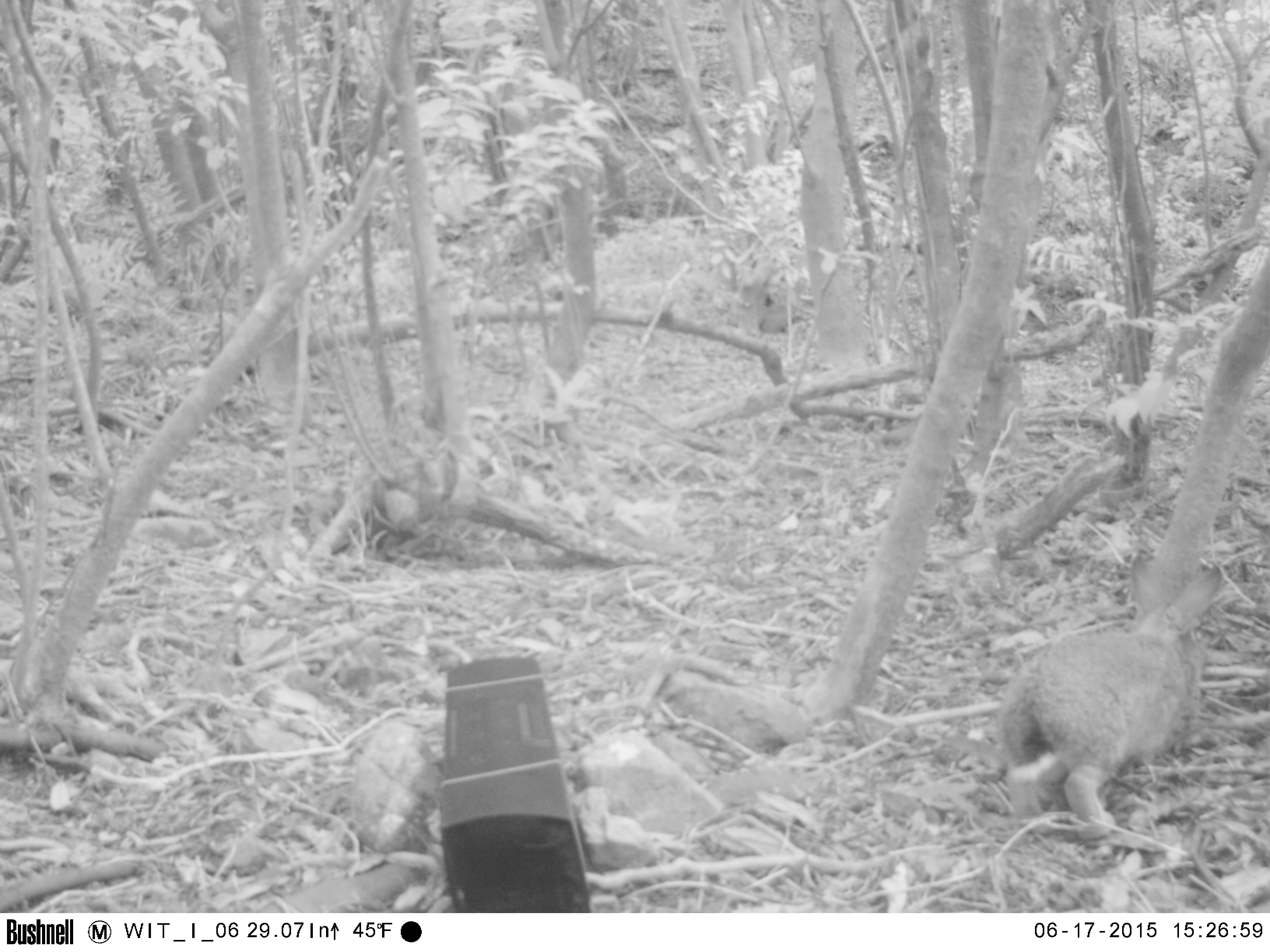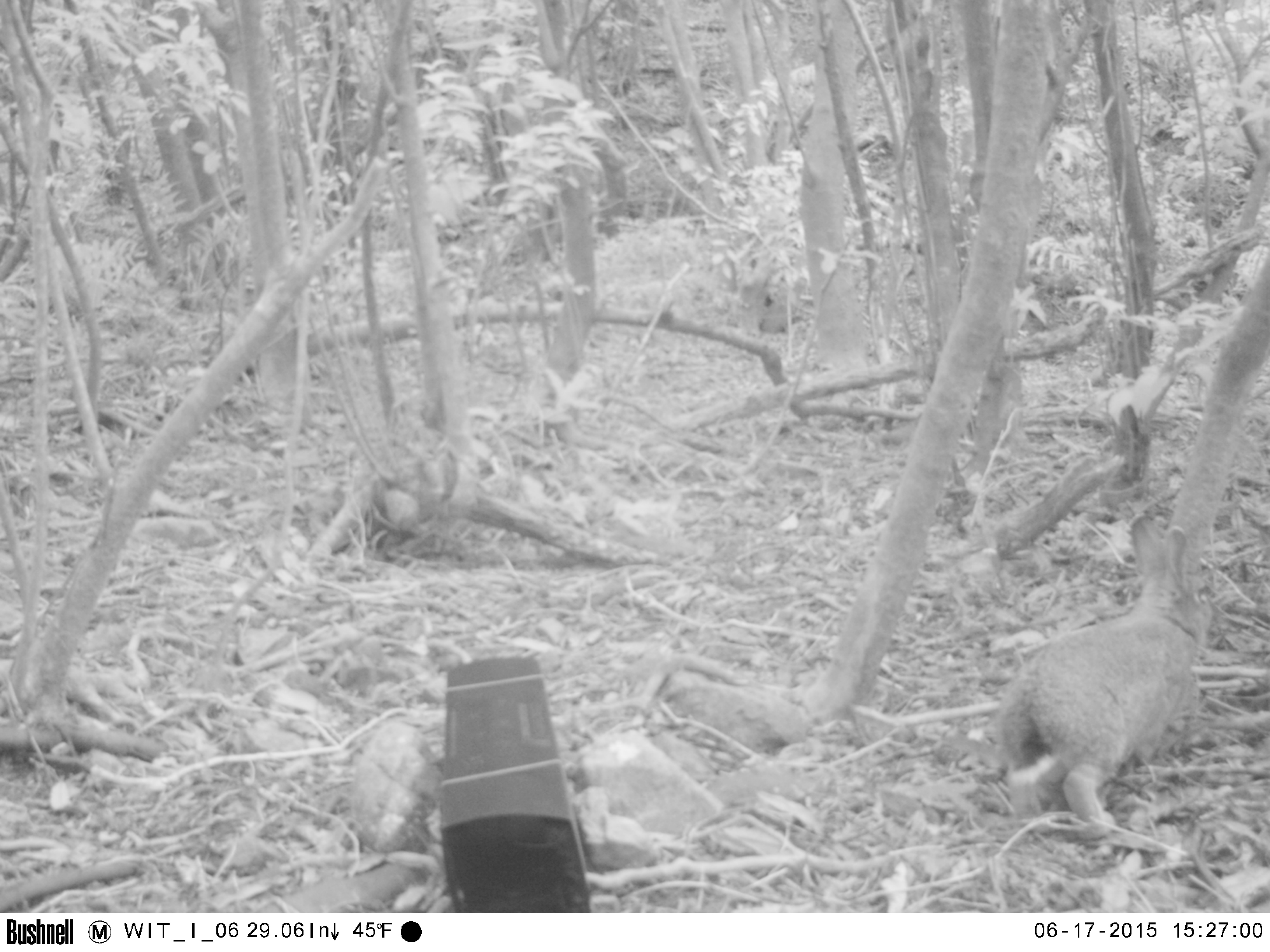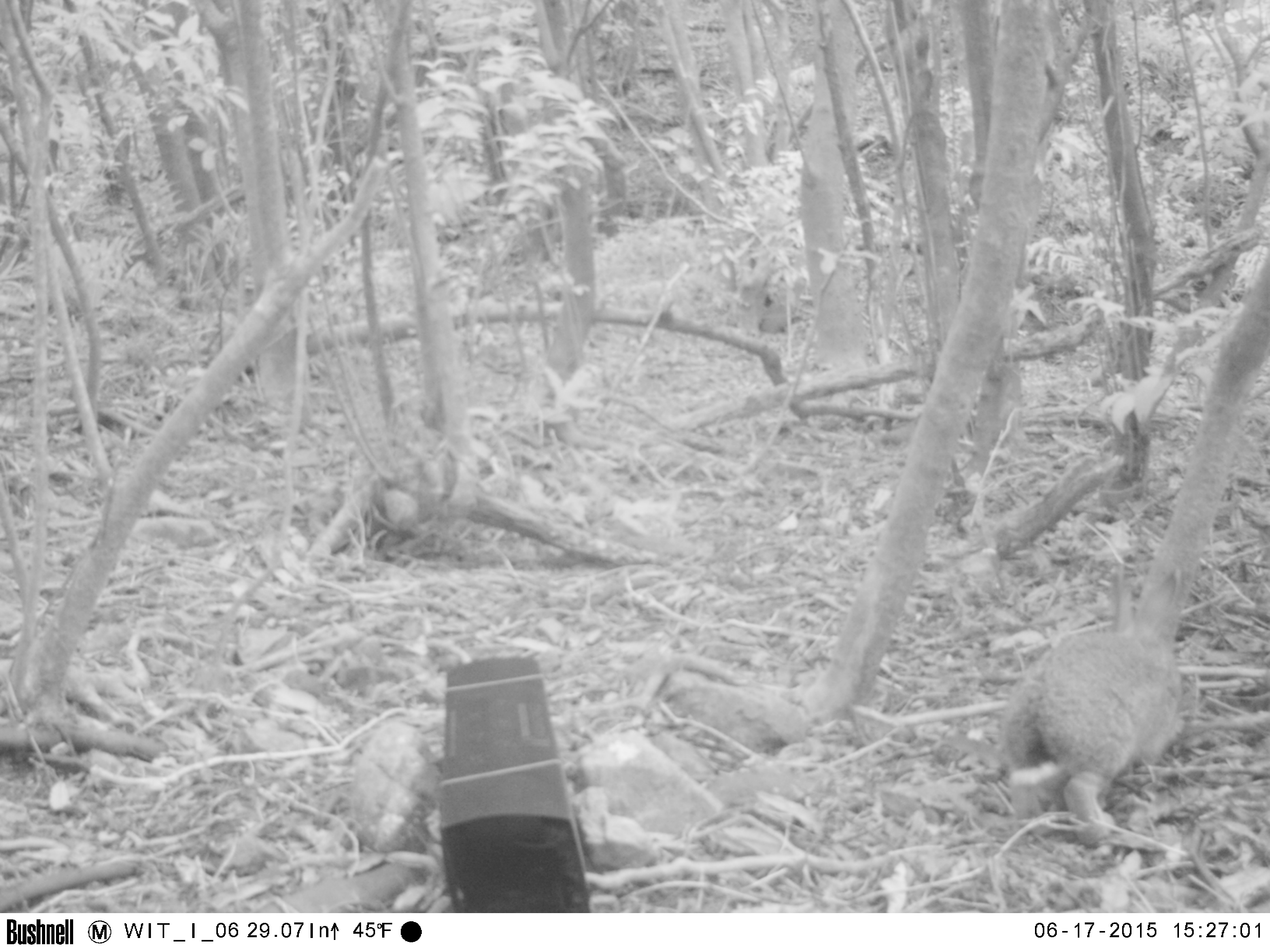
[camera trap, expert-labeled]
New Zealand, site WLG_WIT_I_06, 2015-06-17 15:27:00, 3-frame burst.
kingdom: Animalia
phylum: Chordata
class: Mammalia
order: Lagomorpha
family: Leporidae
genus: Oryctolagus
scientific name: Oryctolagus cuniculus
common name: european rabbit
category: rabbit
Rabbit (european rabbit) (Oryctolagus cuniculus).